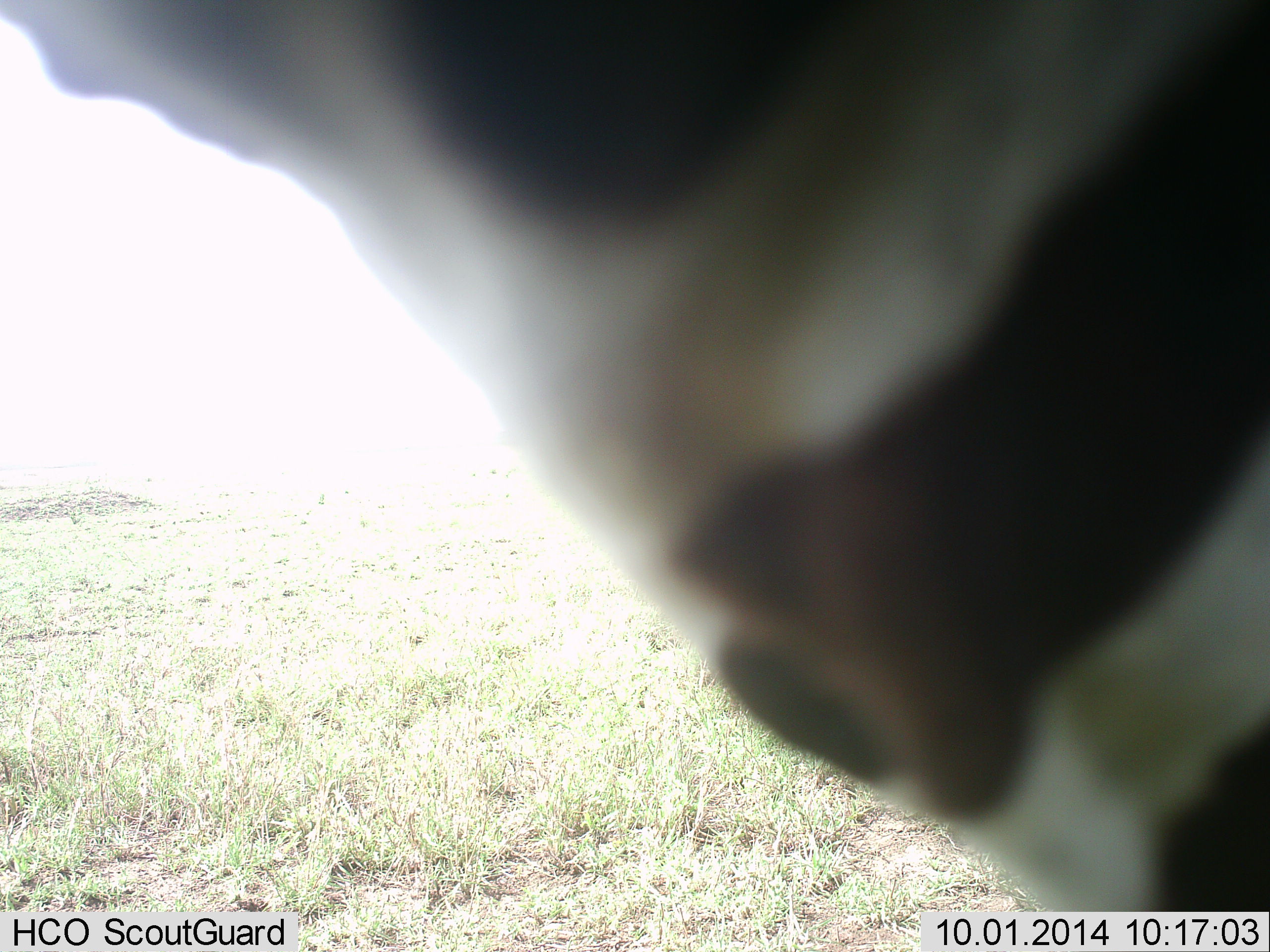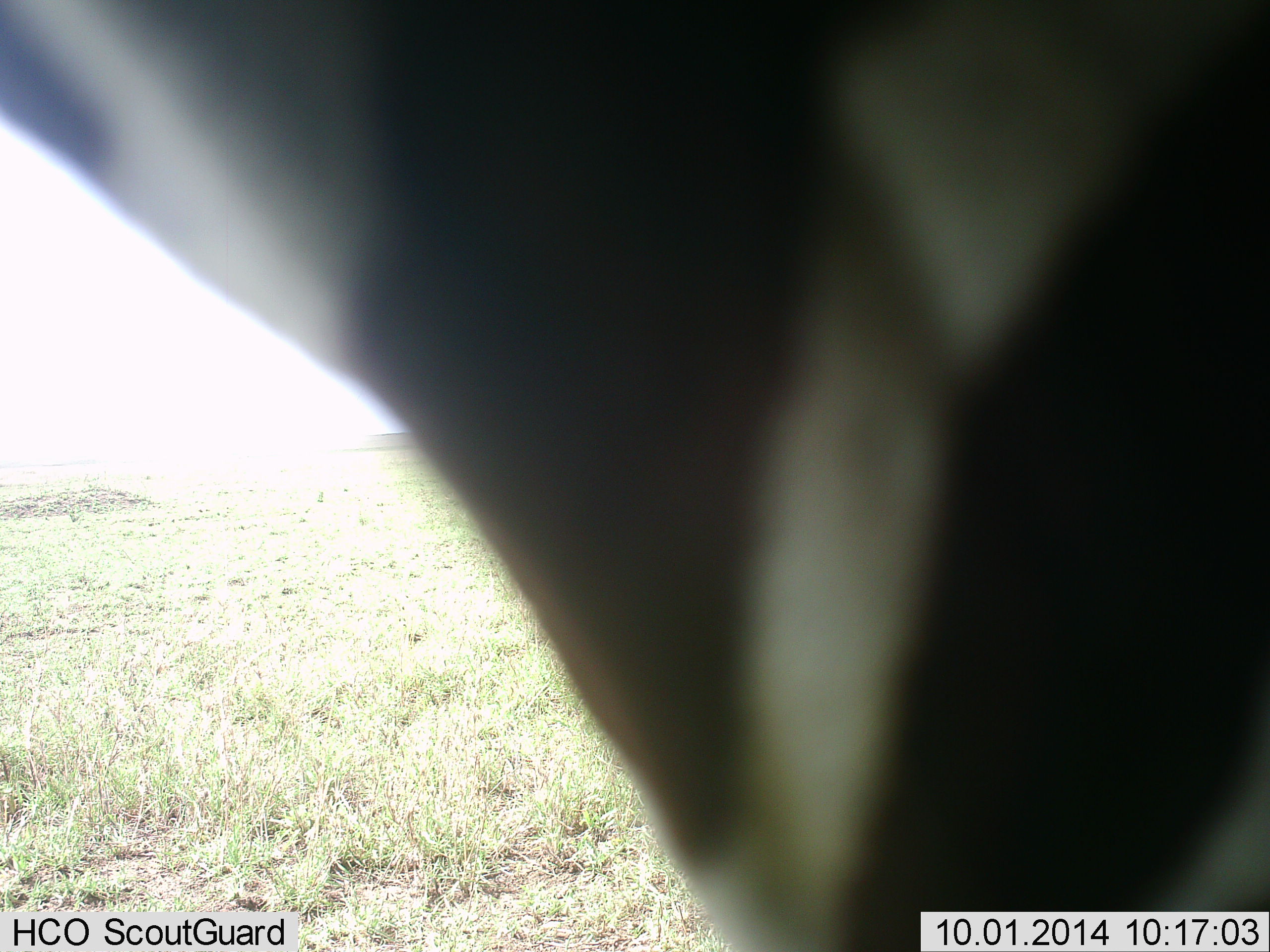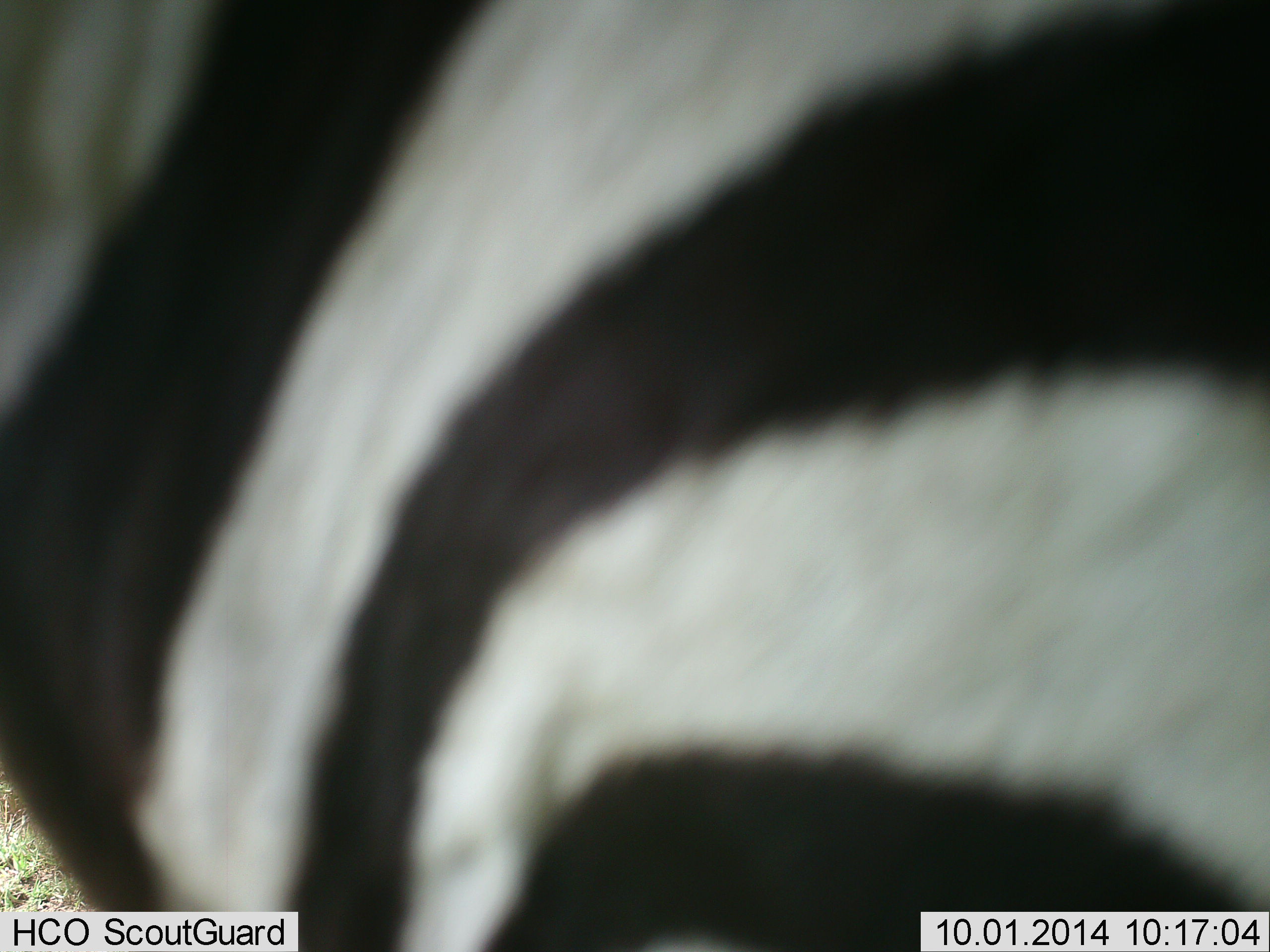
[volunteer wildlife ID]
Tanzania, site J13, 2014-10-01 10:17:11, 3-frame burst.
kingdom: Animalia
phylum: Chordata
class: Mammalia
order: Perissodactyla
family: Equidae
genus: Equus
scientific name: Equus quagga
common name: plains zebra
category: zebra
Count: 1.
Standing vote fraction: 70%.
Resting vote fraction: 0%.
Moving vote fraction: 30%.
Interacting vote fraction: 0%.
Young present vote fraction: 0%.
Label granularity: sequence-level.